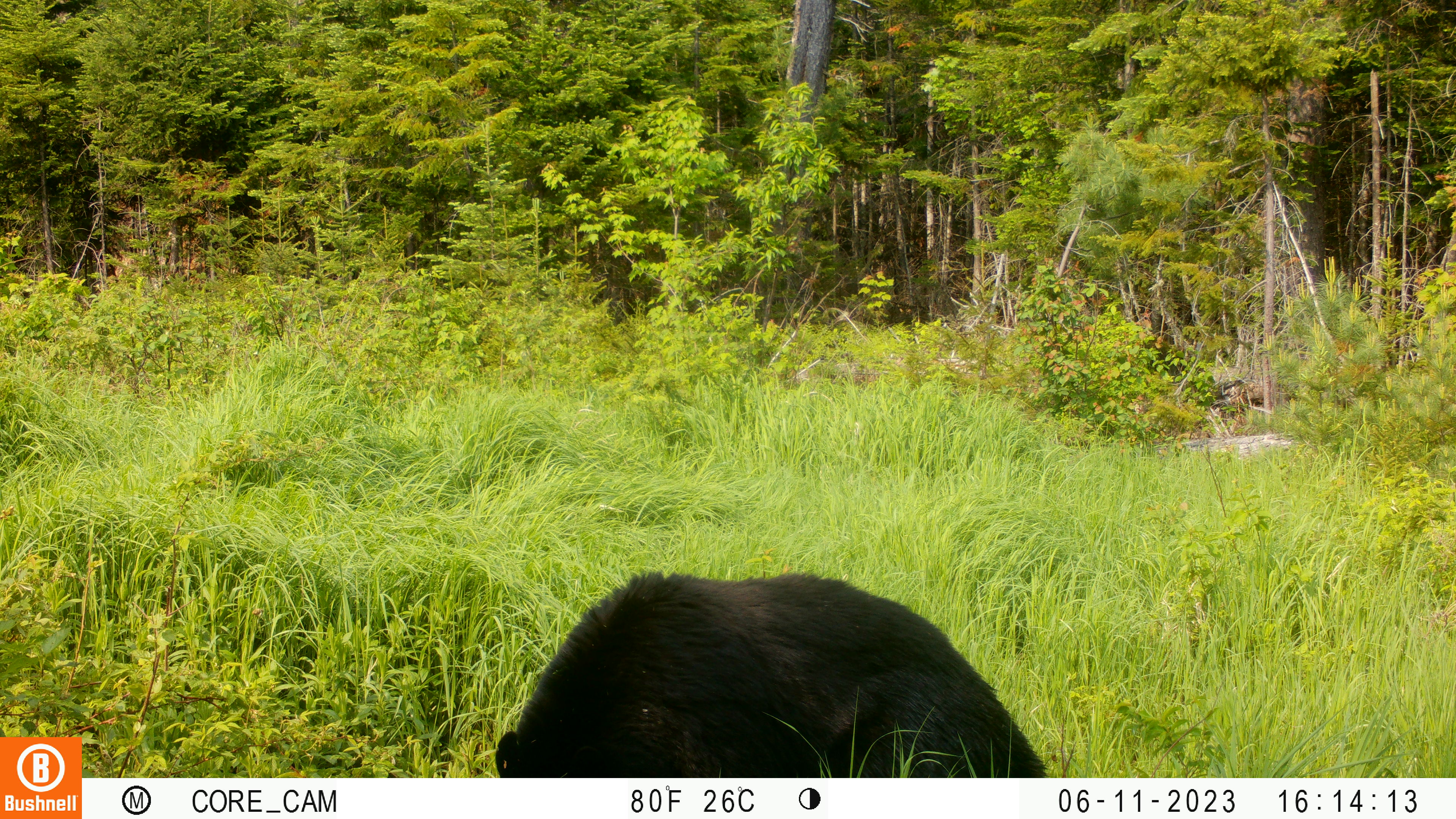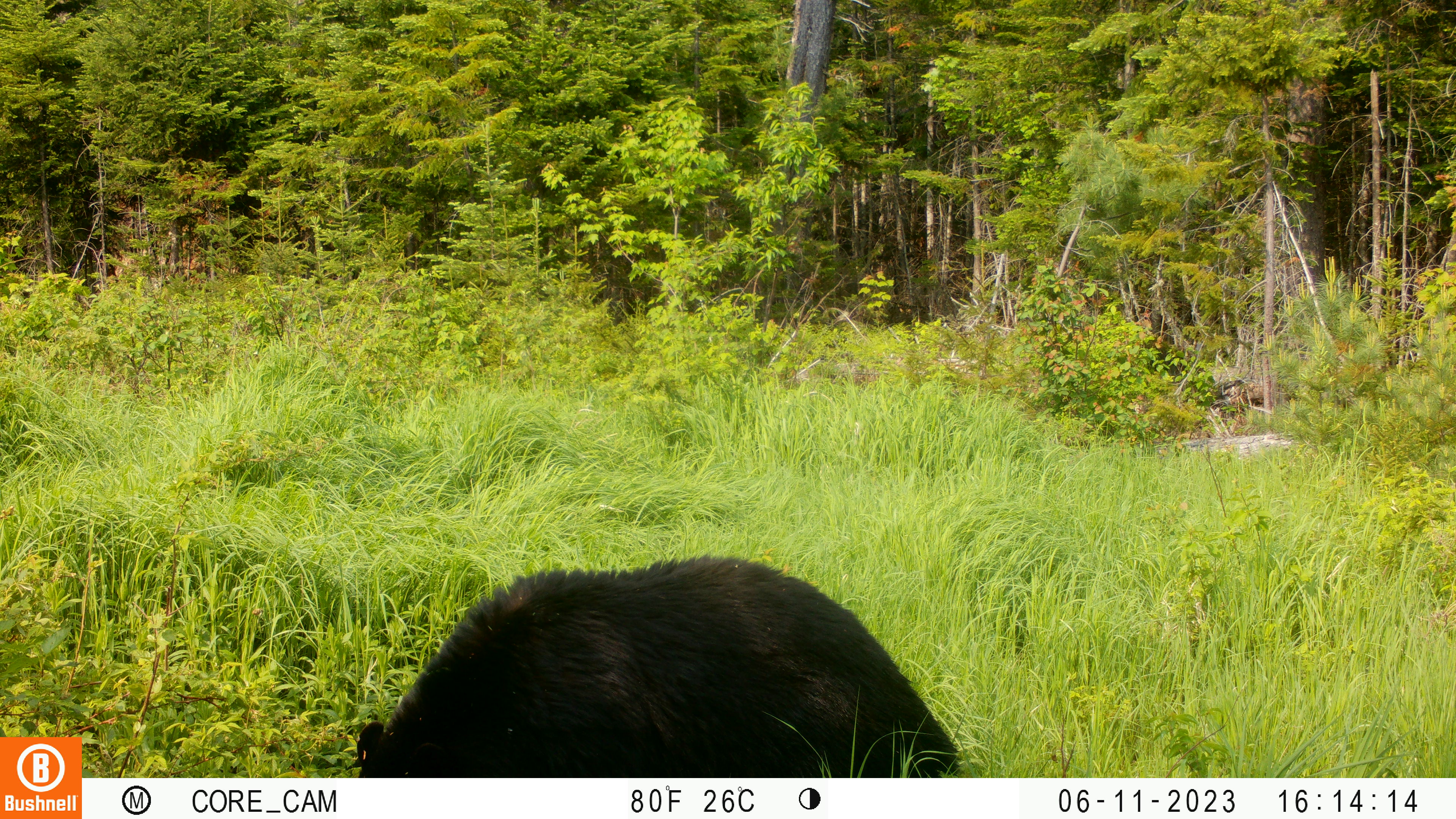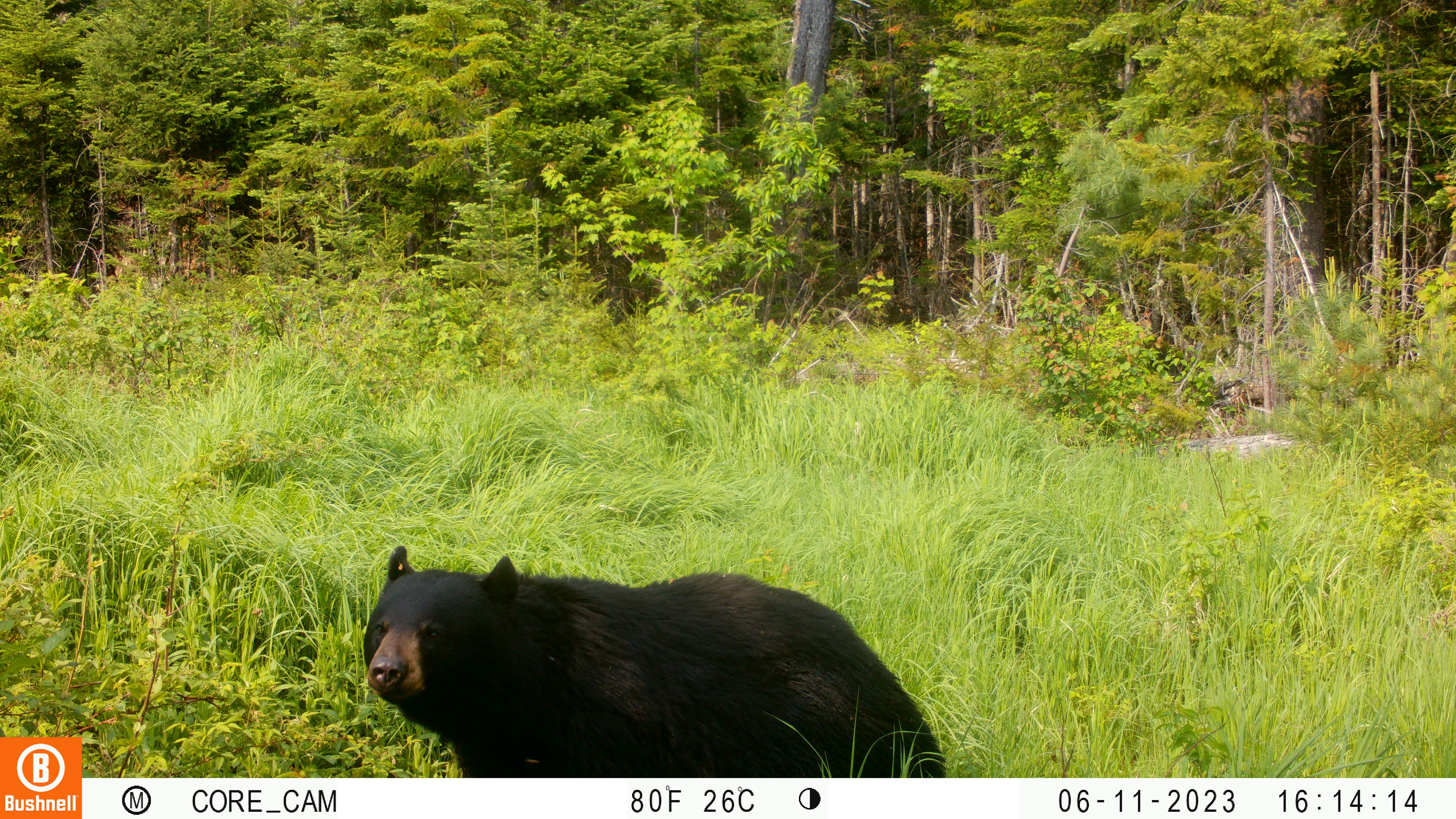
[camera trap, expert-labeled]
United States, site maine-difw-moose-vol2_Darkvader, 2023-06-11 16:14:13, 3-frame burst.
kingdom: Animalia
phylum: Chordata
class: Mammalia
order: Carnivora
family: Ursidae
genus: Ursus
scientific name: Ursus americanus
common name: black bear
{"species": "black bear (Ursus americanus)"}